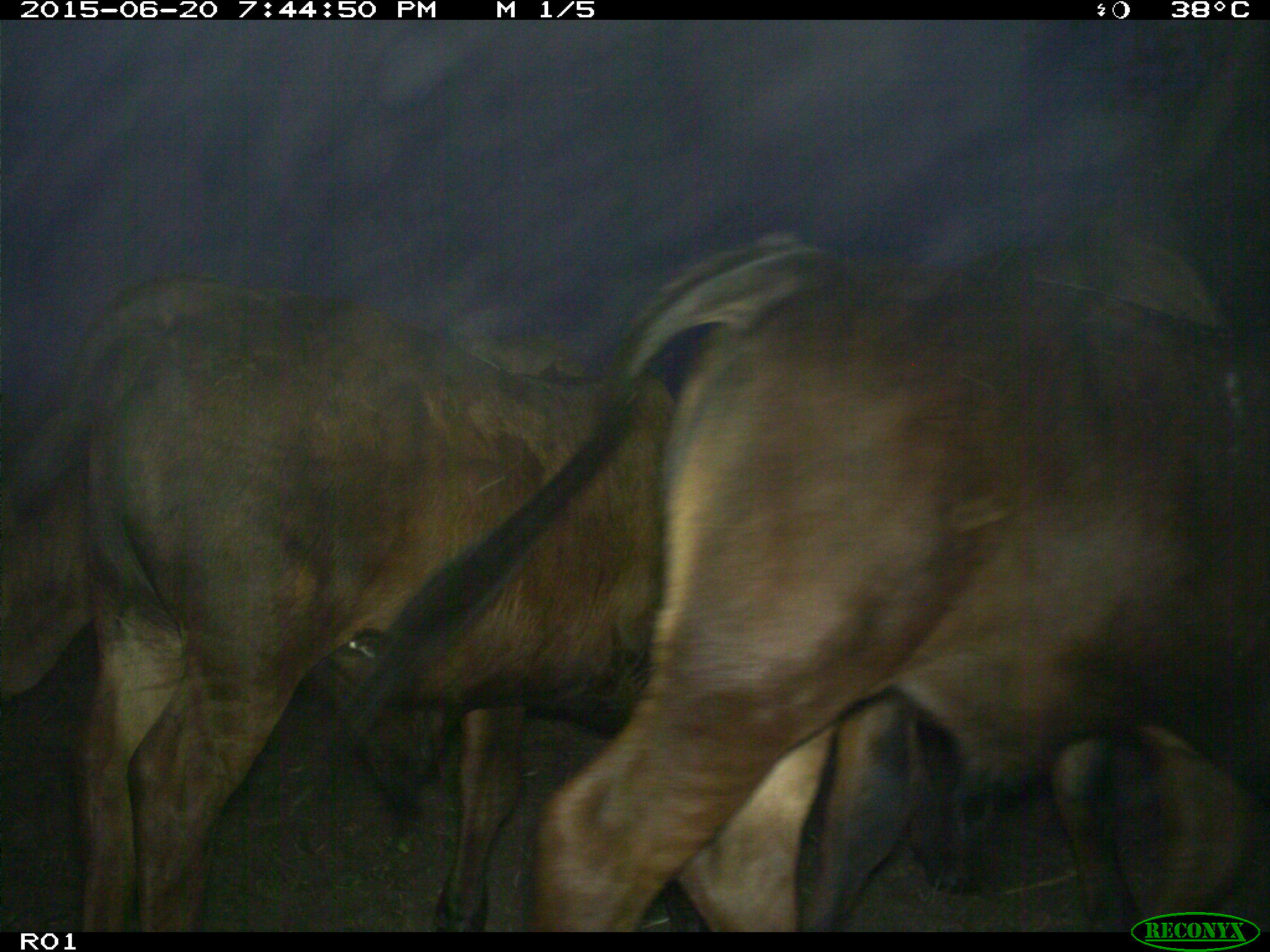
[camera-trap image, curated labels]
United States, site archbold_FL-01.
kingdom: Animalia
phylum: Chordata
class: Mammalia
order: Artiodactyla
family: Bovidae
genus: Bos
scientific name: Bos taurus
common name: domestic cow